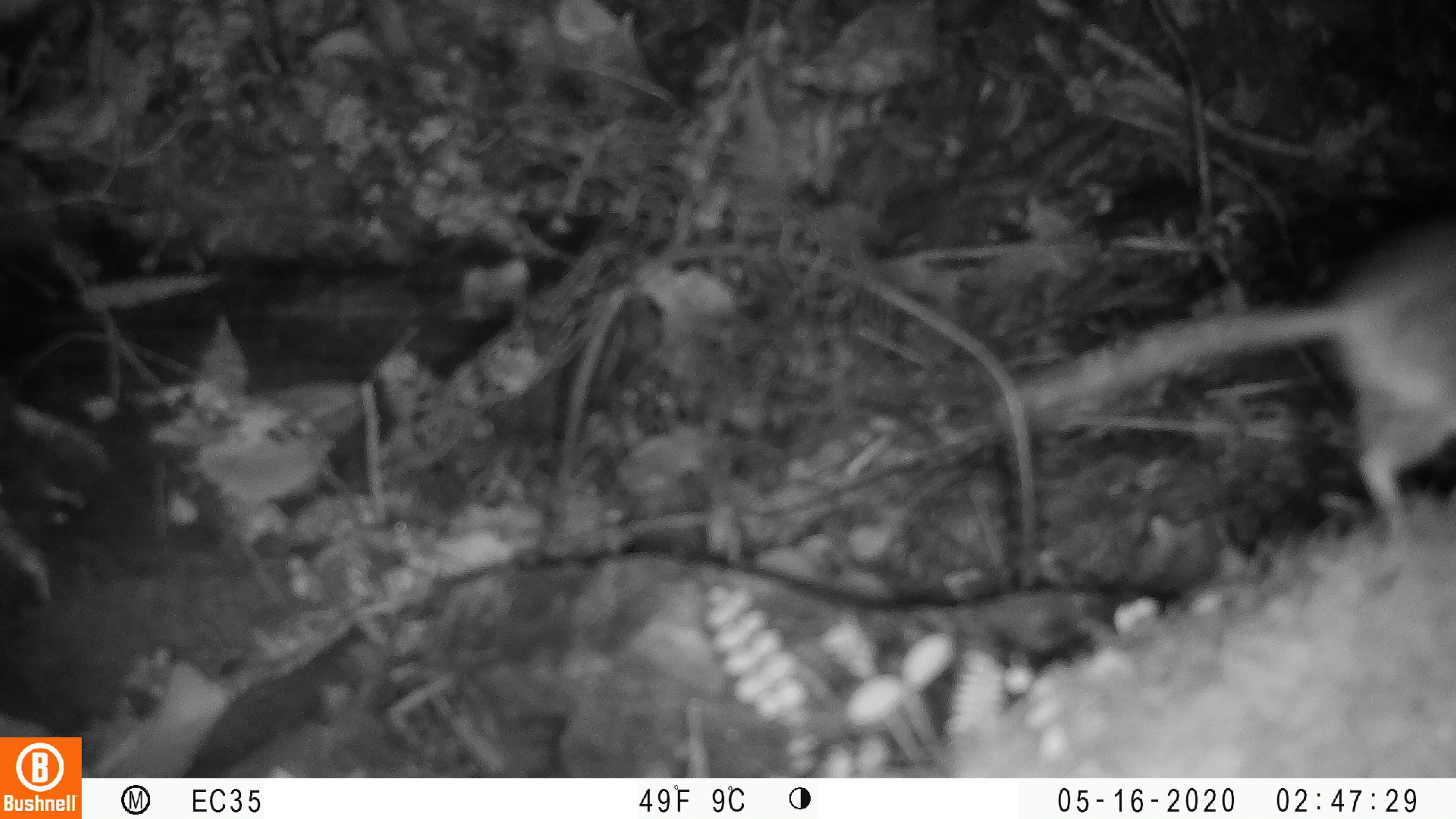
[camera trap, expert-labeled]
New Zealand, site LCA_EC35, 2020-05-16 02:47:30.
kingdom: Animalia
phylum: Chordata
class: Mammalia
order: Rodentia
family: Muridae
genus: Rattus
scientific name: Rattus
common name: rat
Rat (Rattus).